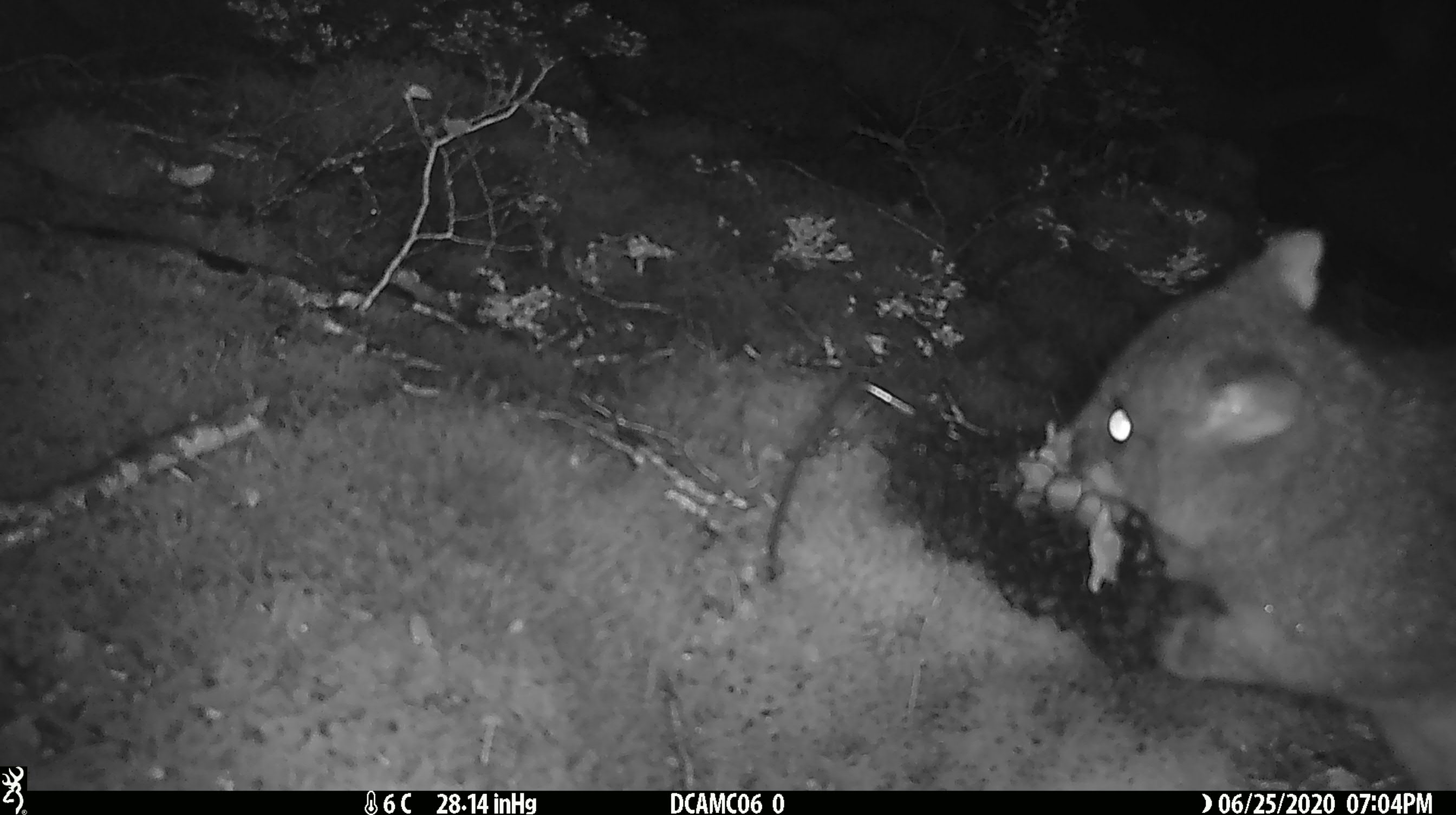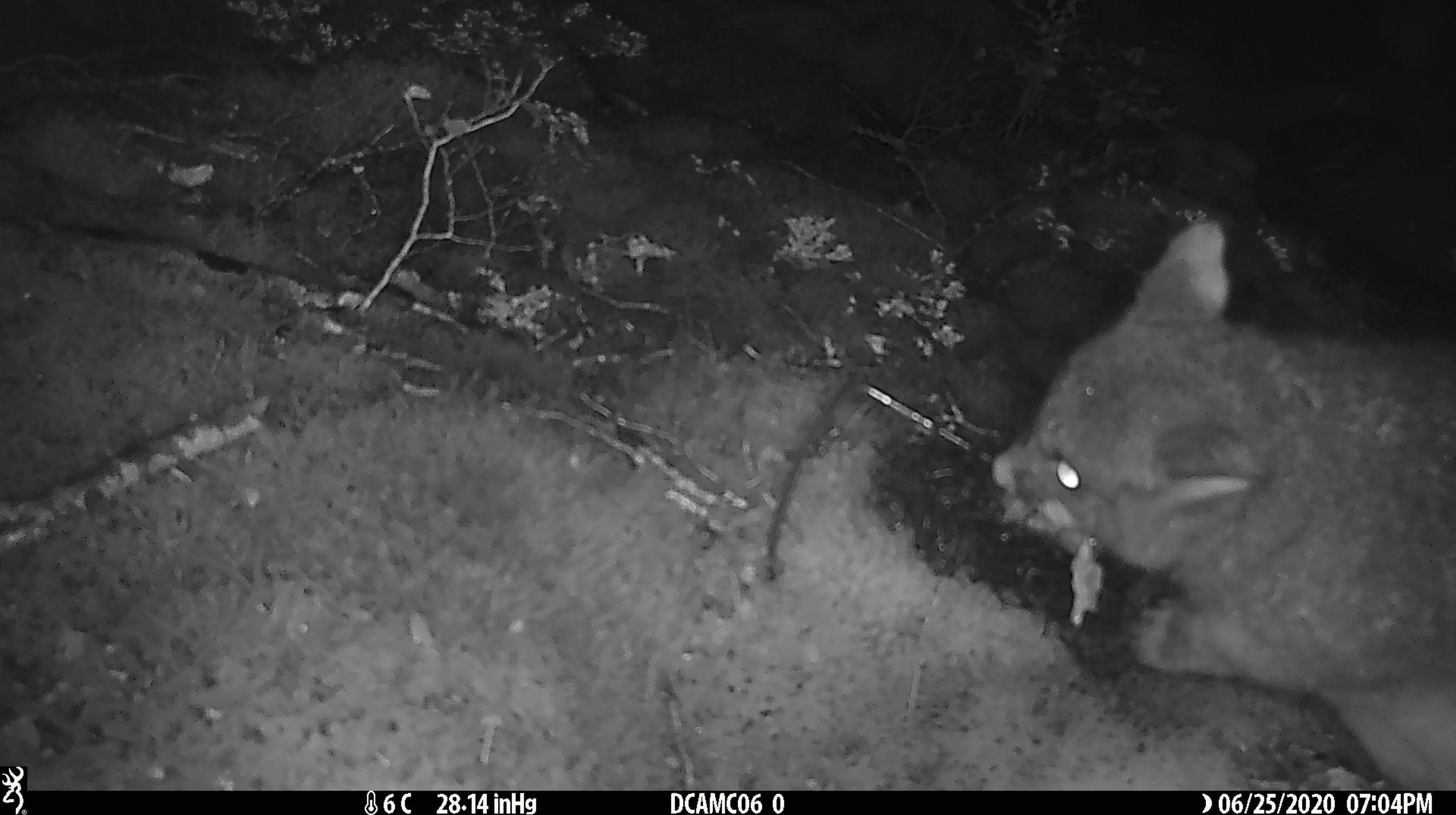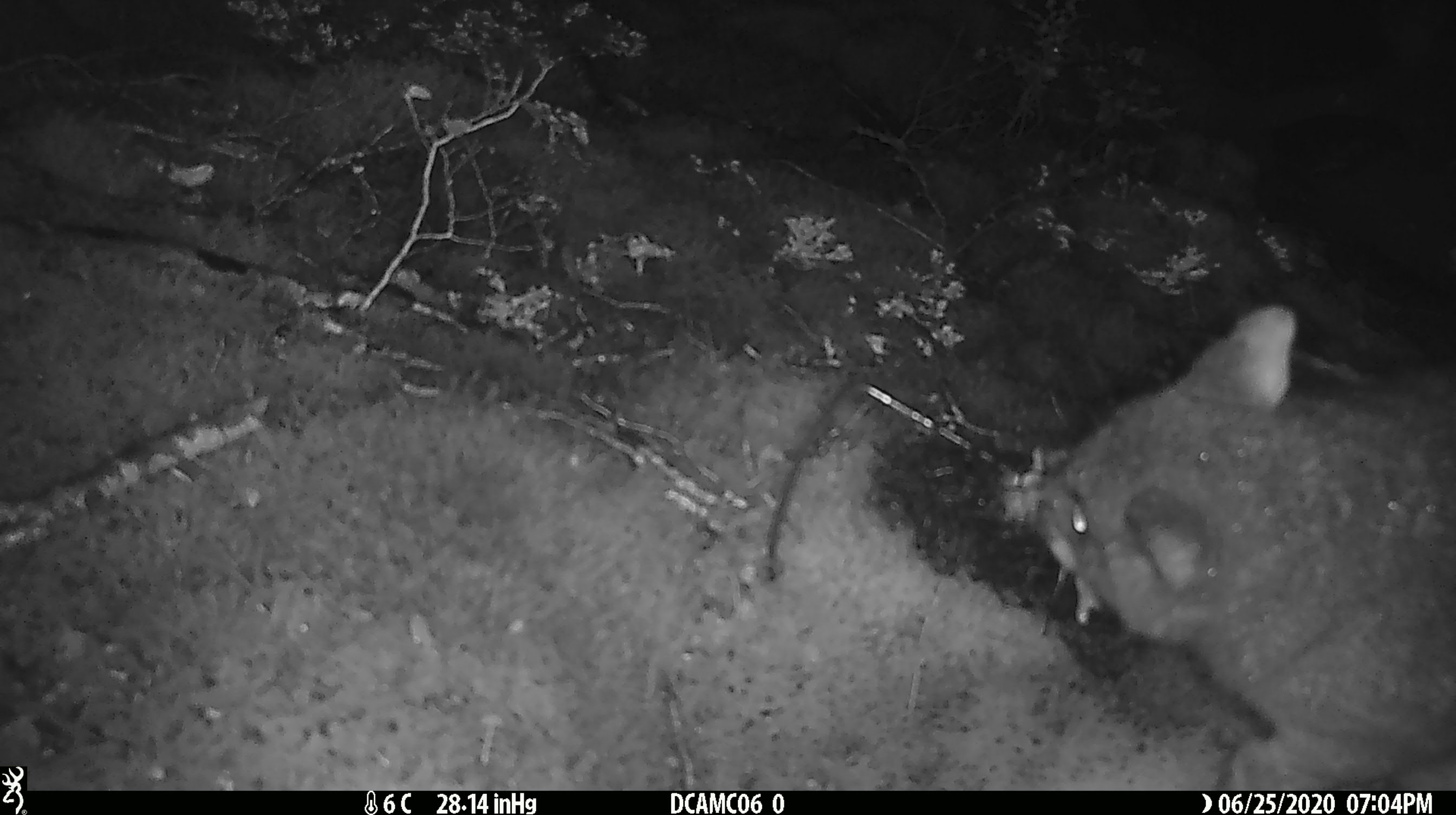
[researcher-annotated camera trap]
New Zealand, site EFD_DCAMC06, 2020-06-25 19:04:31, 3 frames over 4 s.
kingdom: Animalia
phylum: Chordata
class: Mammalia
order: Diprotodontia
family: Phalangeridae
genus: Trichosurus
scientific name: Trichosurus vulpecula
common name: common brushtail possum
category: possum